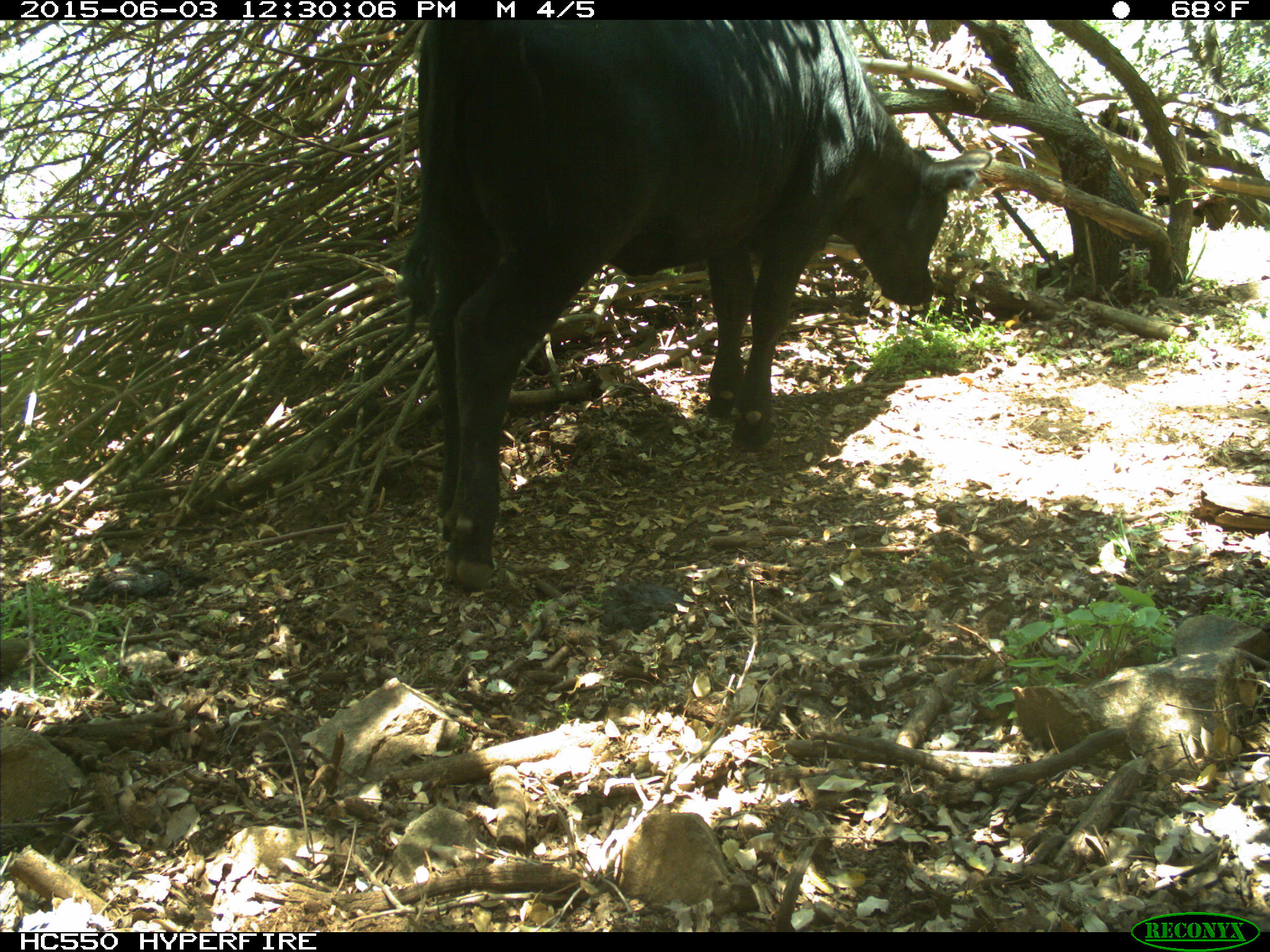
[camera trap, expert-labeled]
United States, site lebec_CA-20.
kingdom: Animalia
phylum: Chordata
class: Mammalia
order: Artiodactyla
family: Bovidae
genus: Bos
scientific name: Bos taurus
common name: domestic cow